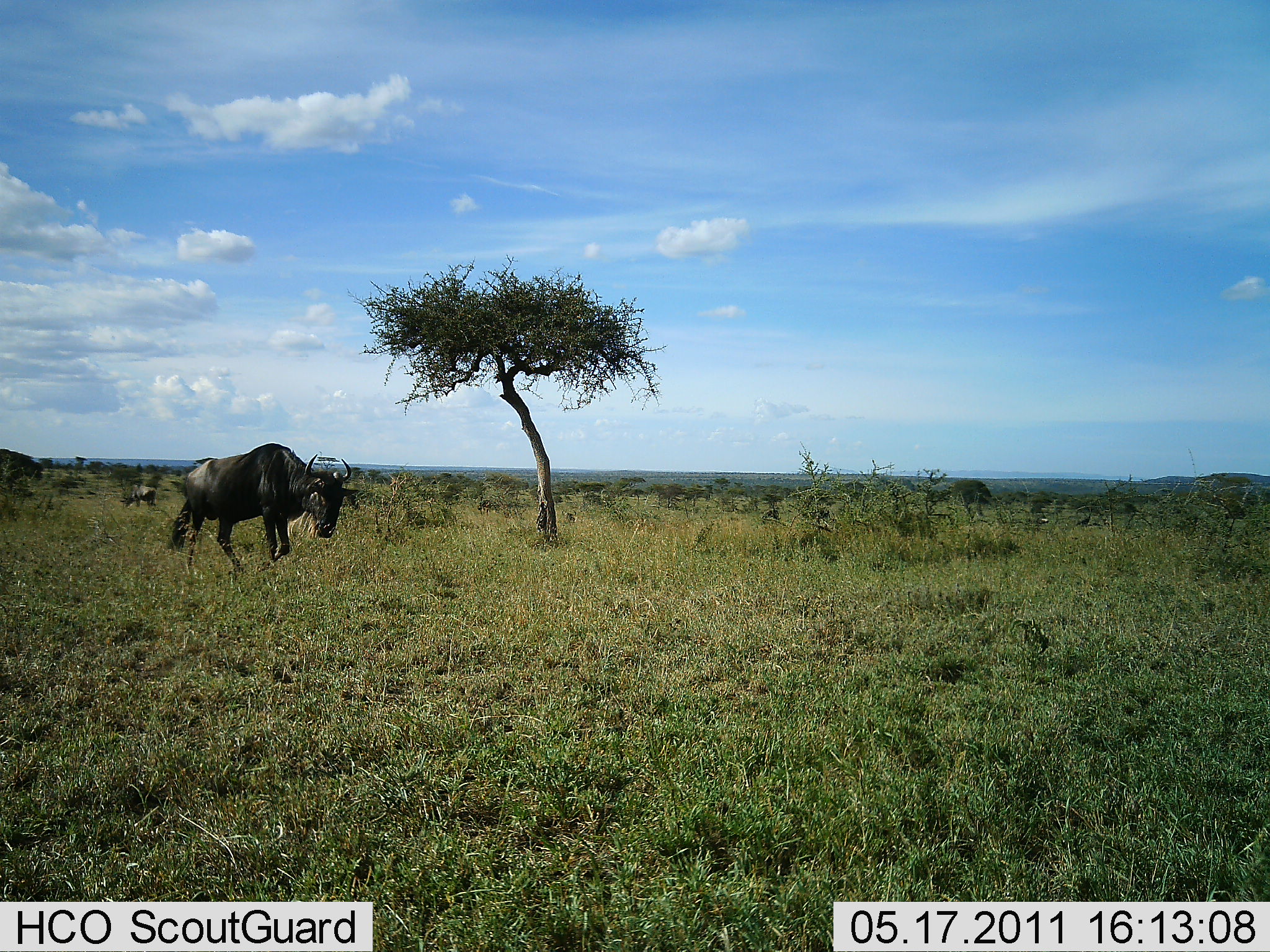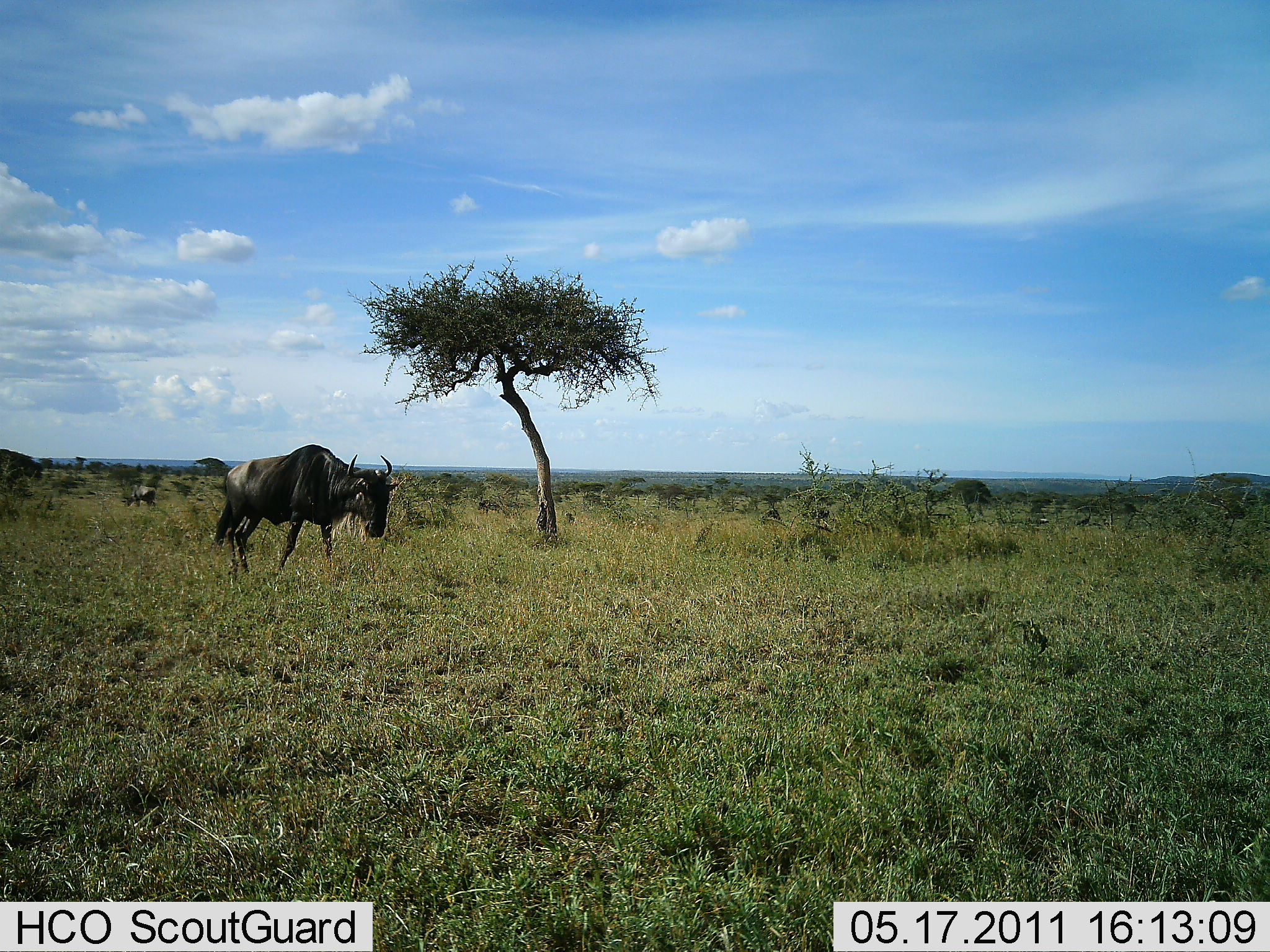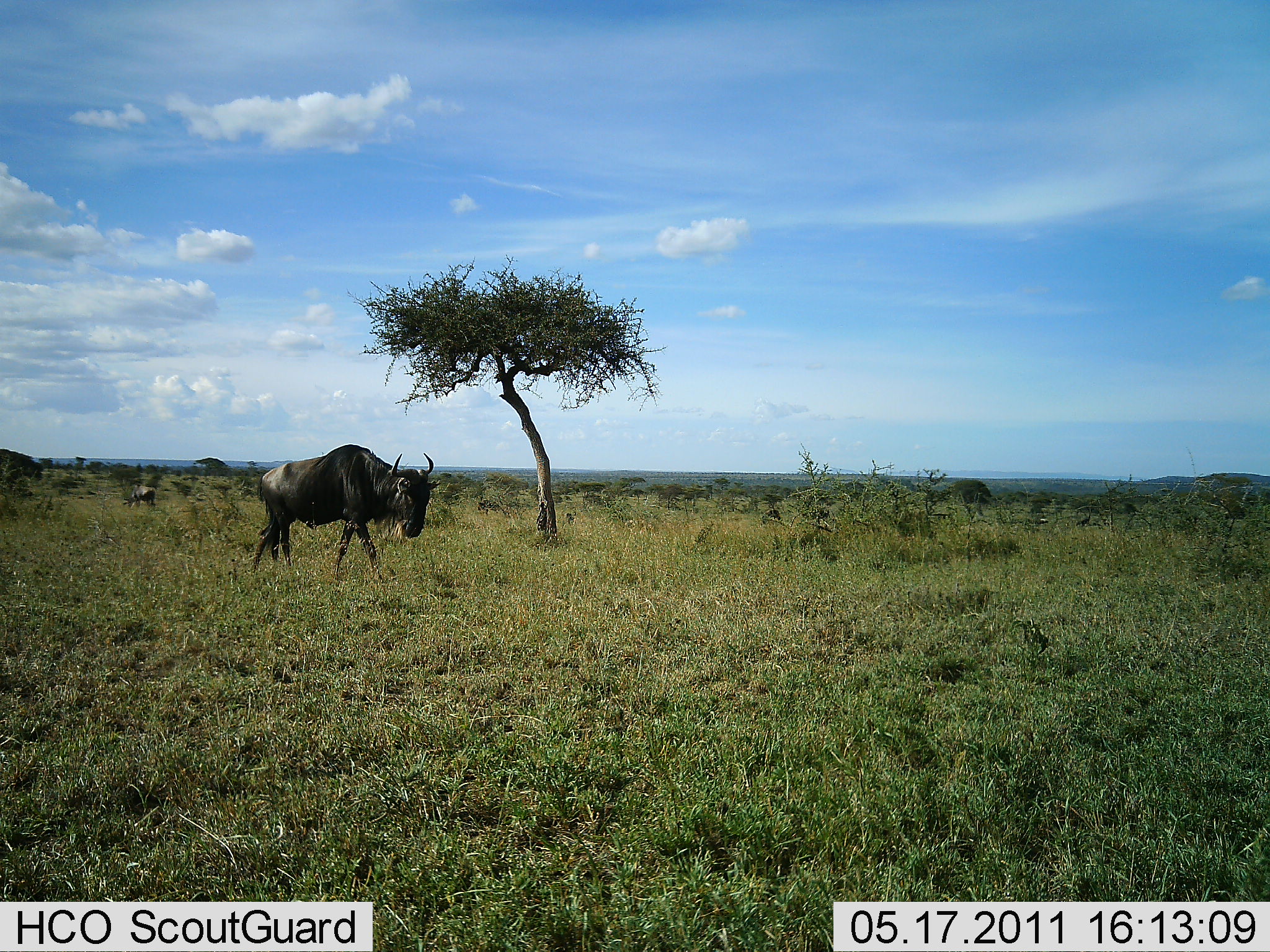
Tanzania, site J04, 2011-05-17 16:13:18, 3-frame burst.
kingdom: Animalia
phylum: Chordata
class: Mammalia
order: Artiodactyla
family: Bovidae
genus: Connochaetes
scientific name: Connochaetes taurinus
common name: blue wildebeest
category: wildebeest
Wildebeest (blue wildebeest) (Connochaetes taurinus), count 2. Behavior (volunteer vote fractions): standing 40%, resting 0%, moving 80%, interacting 0%. Young present (vote fraction): 0%. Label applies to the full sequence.